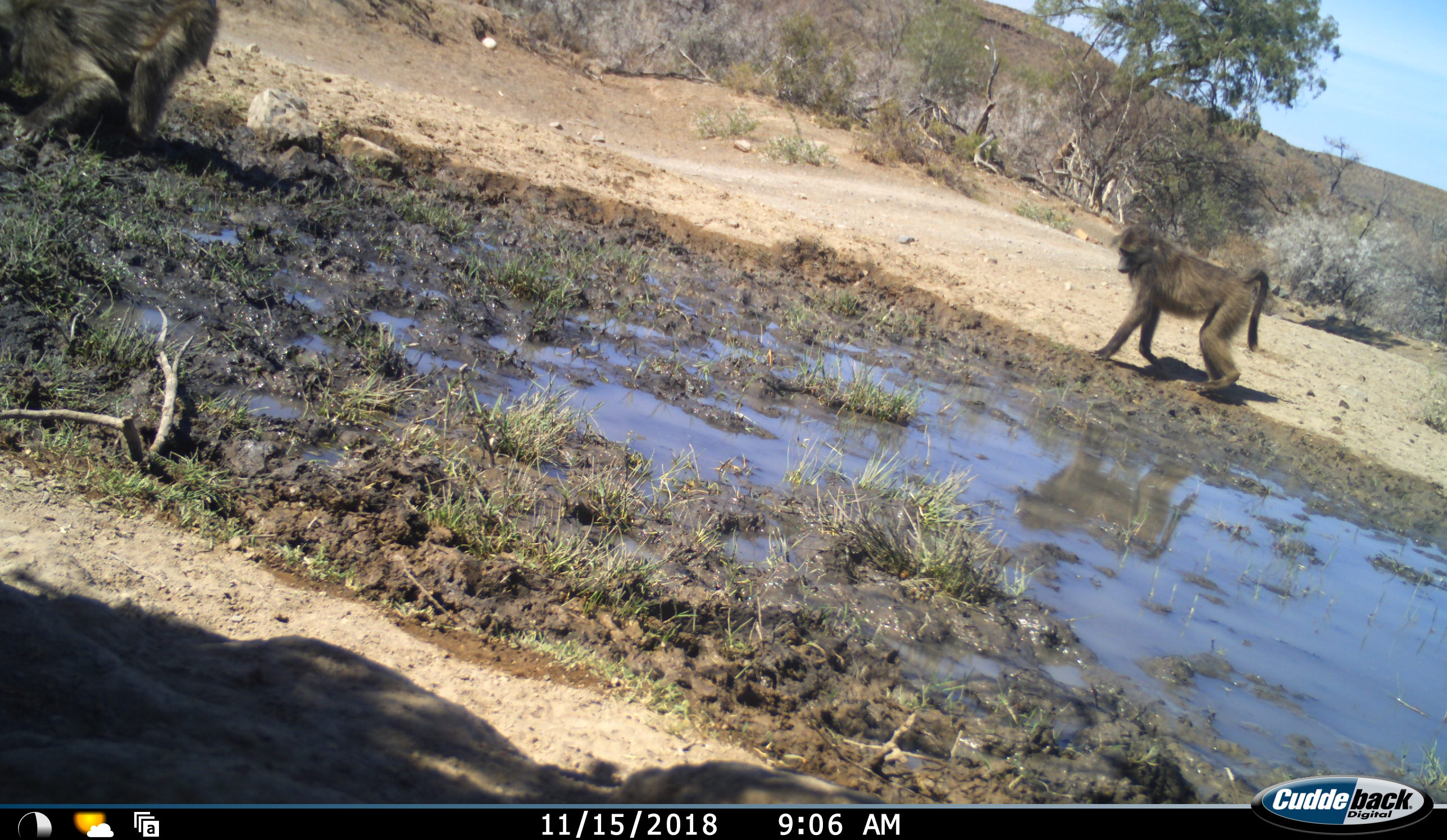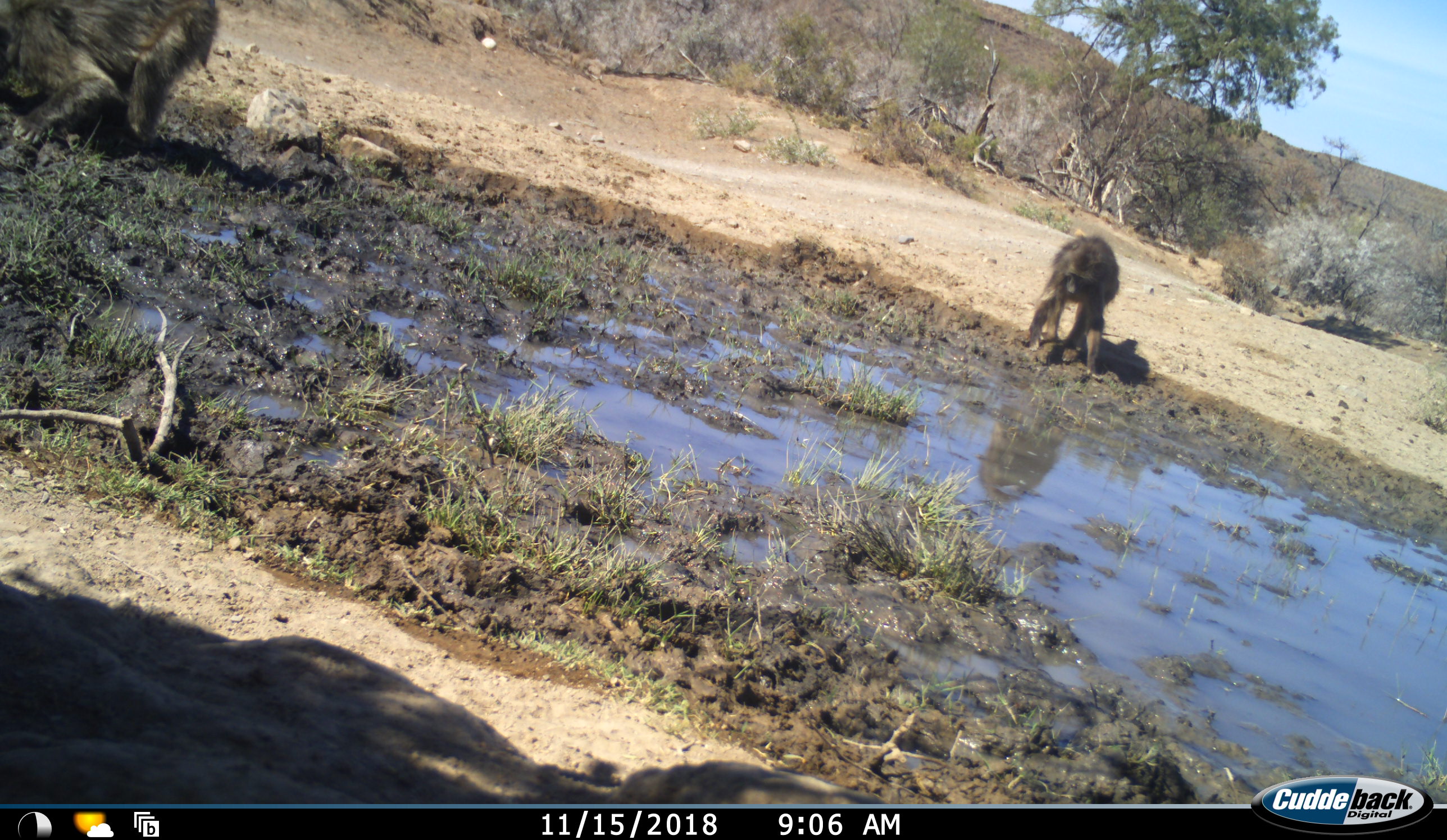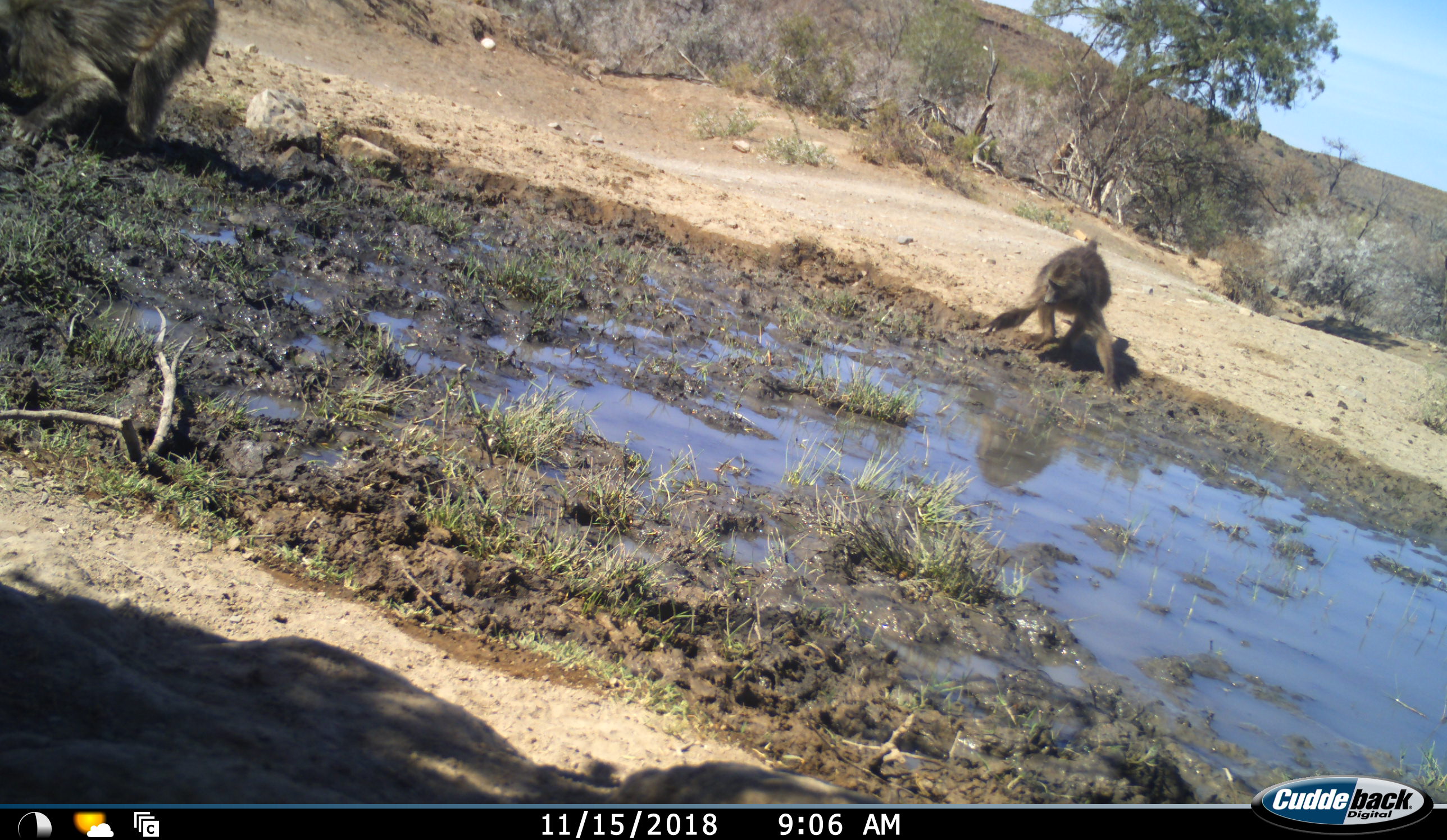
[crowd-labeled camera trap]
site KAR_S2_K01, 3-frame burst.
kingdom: Animalia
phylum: Chordata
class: Mammalia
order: Primates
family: Cercopithecidae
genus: Papio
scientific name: Papio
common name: baboon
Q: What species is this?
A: Baboon (Papio).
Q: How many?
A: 2.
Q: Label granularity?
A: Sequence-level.